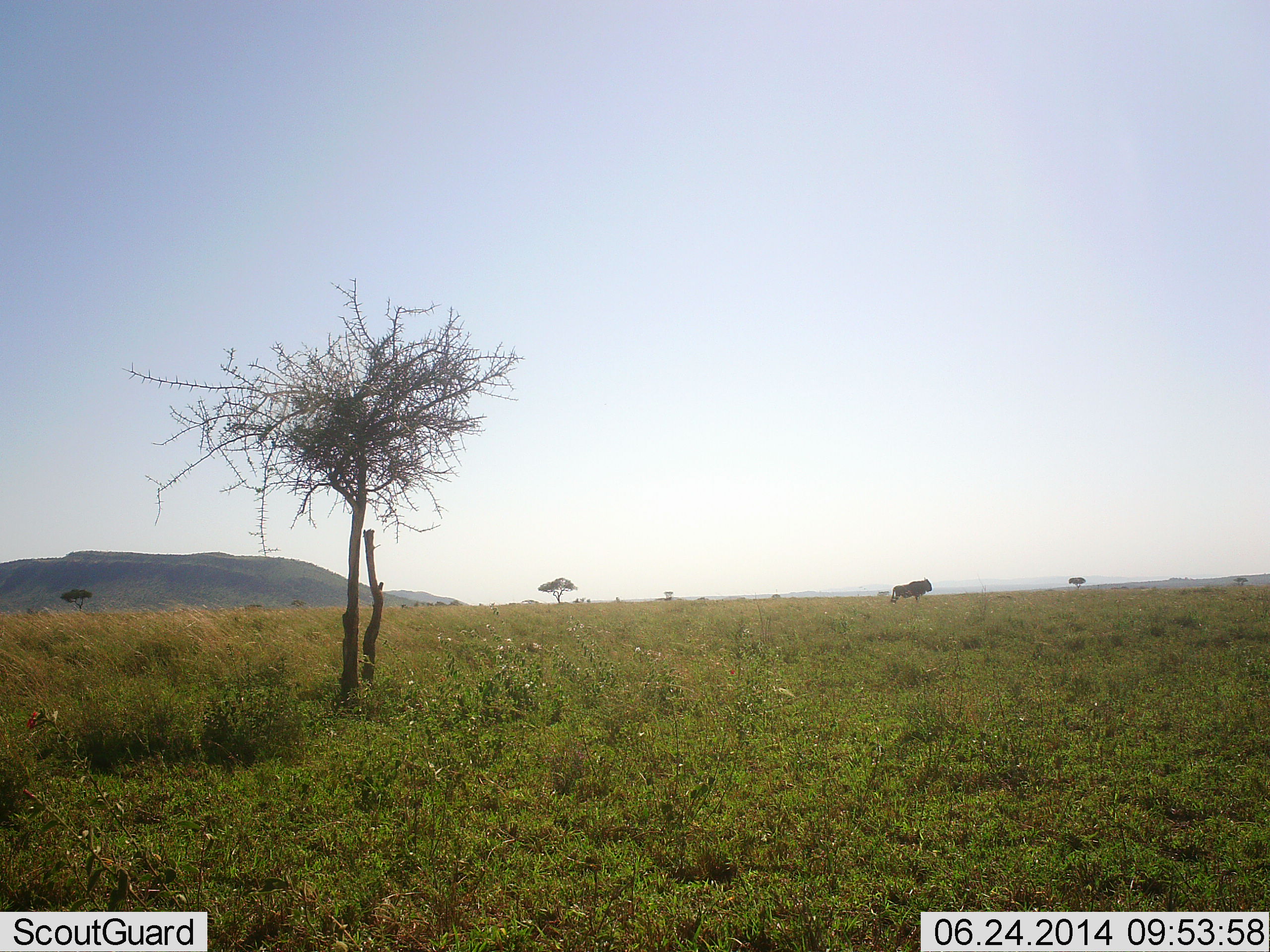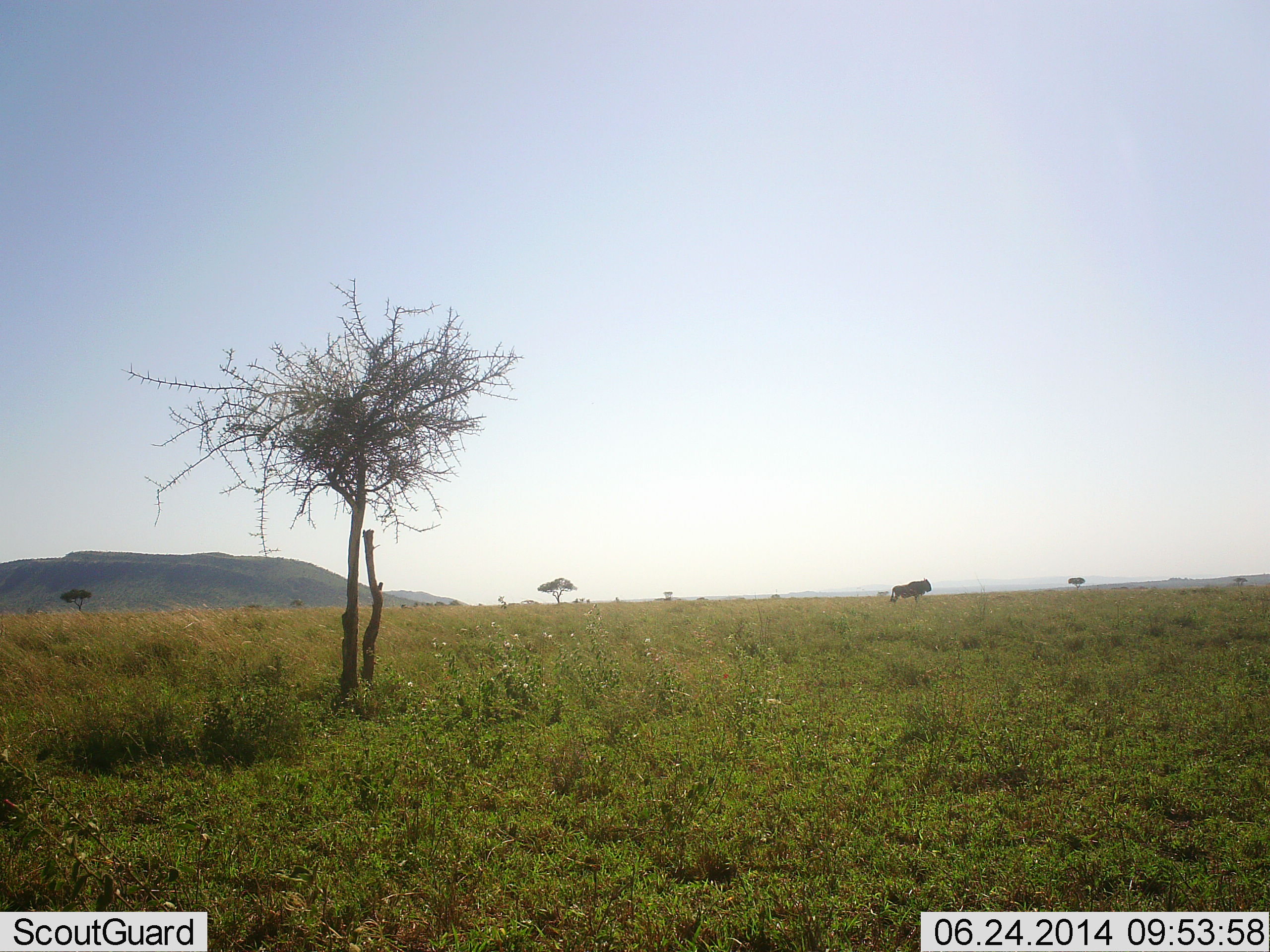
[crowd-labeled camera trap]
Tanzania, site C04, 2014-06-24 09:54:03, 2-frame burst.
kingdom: Animalia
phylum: Chordata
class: Mammalia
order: Artiodactyla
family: Bovidae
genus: Connochaetes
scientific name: Connochaetes taurinus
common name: blue wildebeest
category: wildebeest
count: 1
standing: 100%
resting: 0%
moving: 0%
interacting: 0%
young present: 0%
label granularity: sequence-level